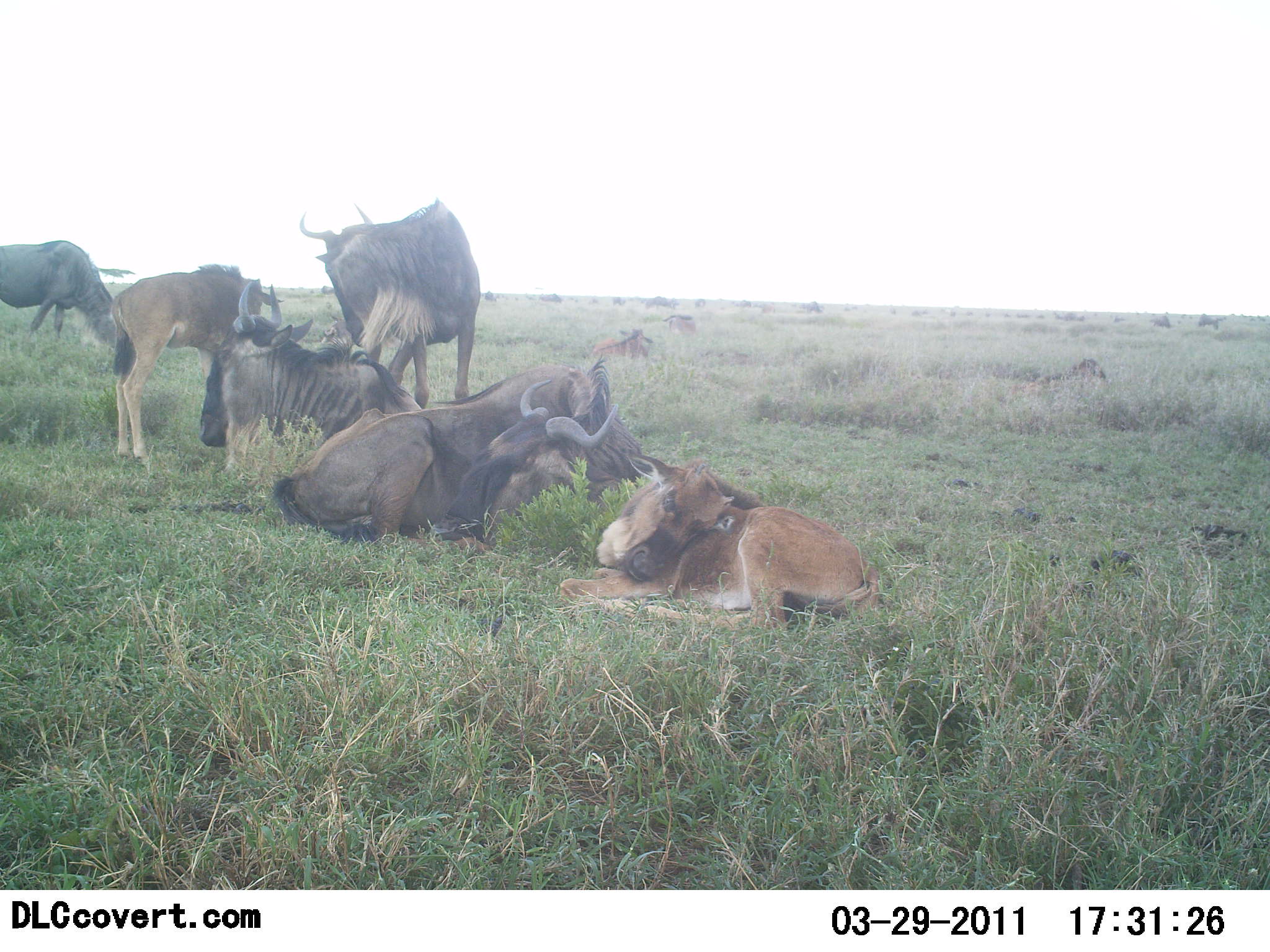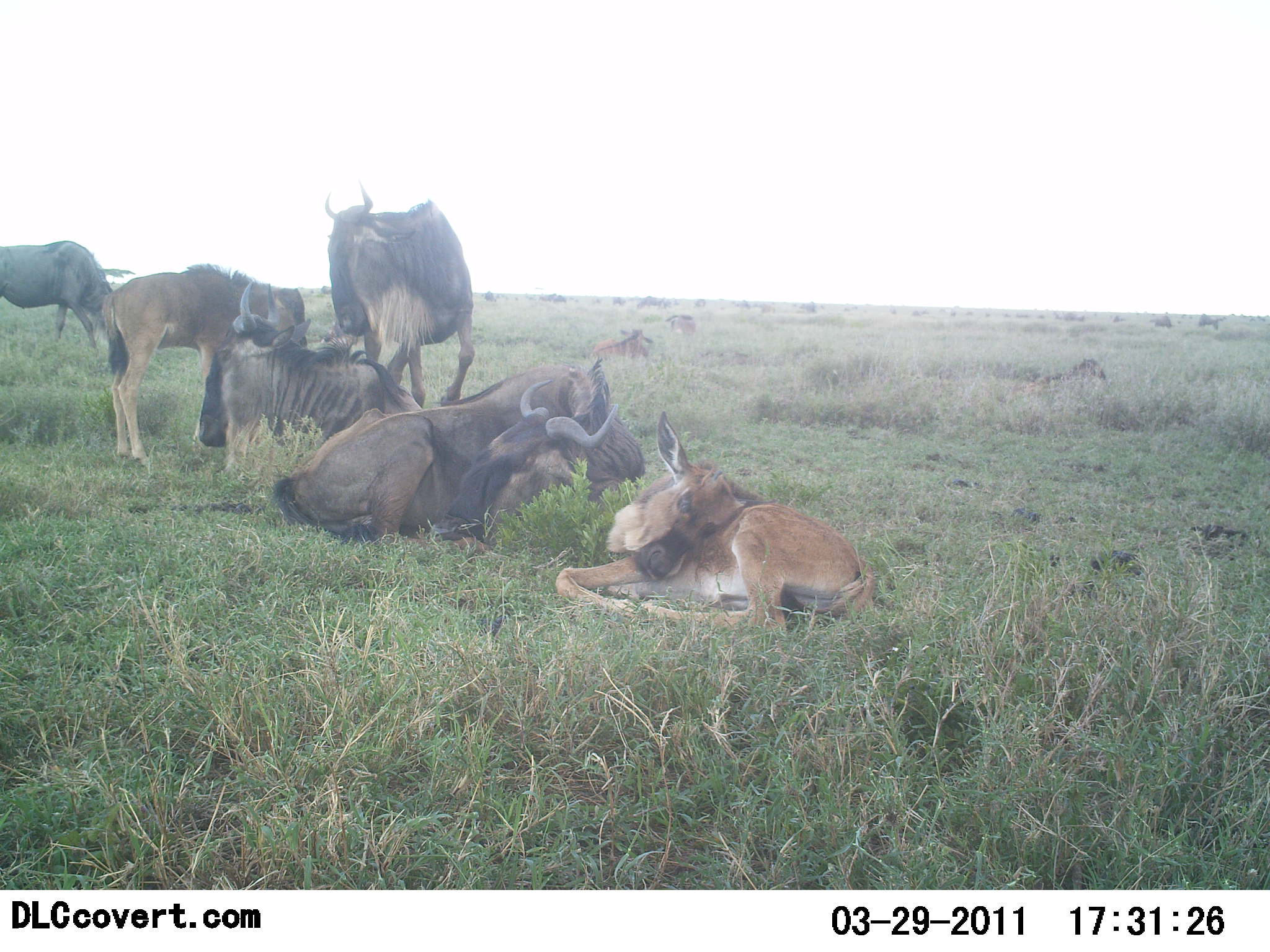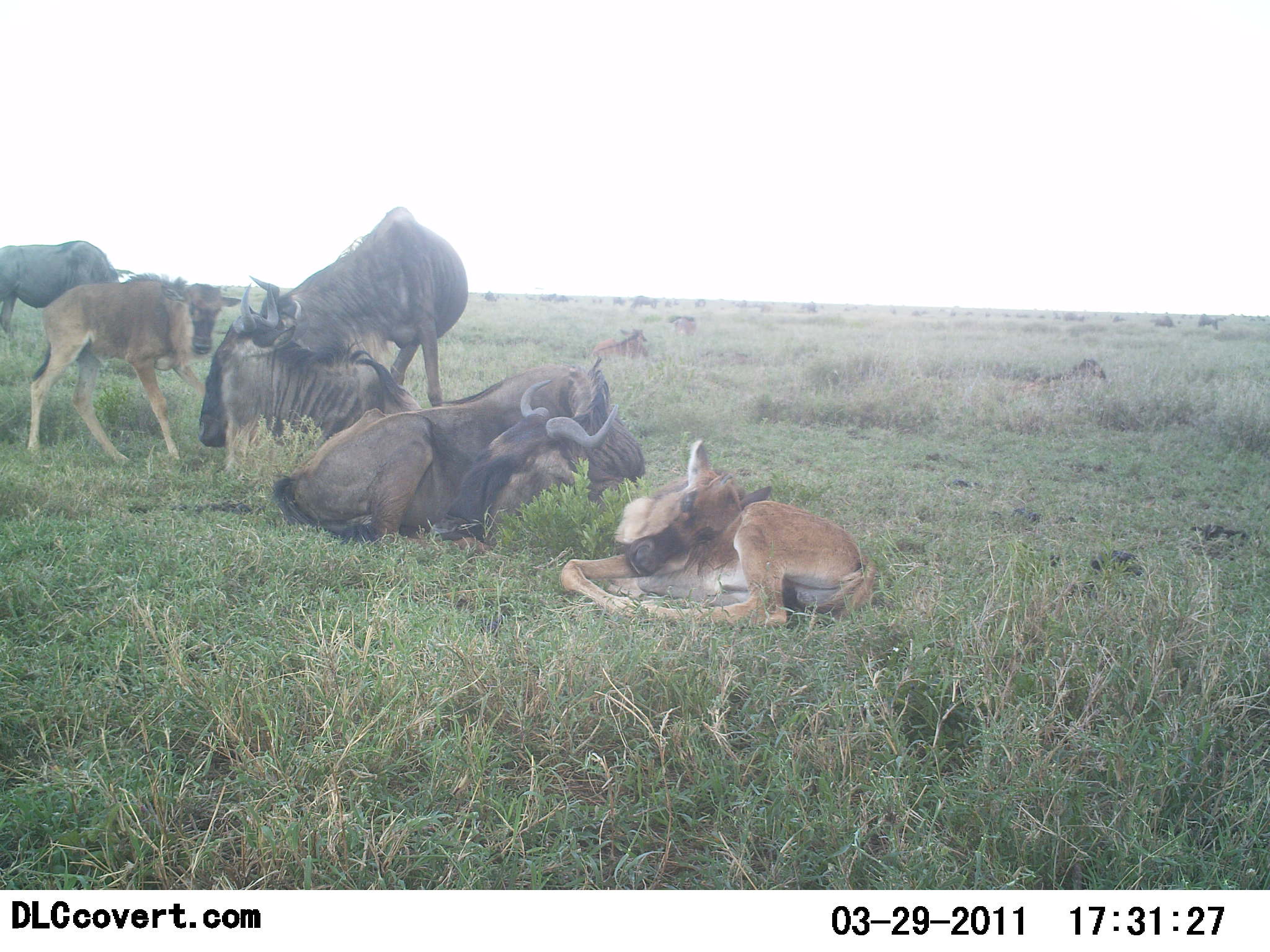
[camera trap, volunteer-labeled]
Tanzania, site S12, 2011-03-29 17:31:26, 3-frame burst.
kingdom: Animalia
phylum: Chordata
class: Mammalia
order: Artiodactyla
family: Bovidae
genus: Connochaetes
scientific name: Connochaetes taurinus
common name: blue wildebeest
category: wildebeest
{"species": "wildebeest (blue wildebeest) (Connochaetes taurinus)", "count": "6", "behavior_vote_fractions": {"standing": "36%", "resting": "100%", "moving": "18%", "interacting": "64%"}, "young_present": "64%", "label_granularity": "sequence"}